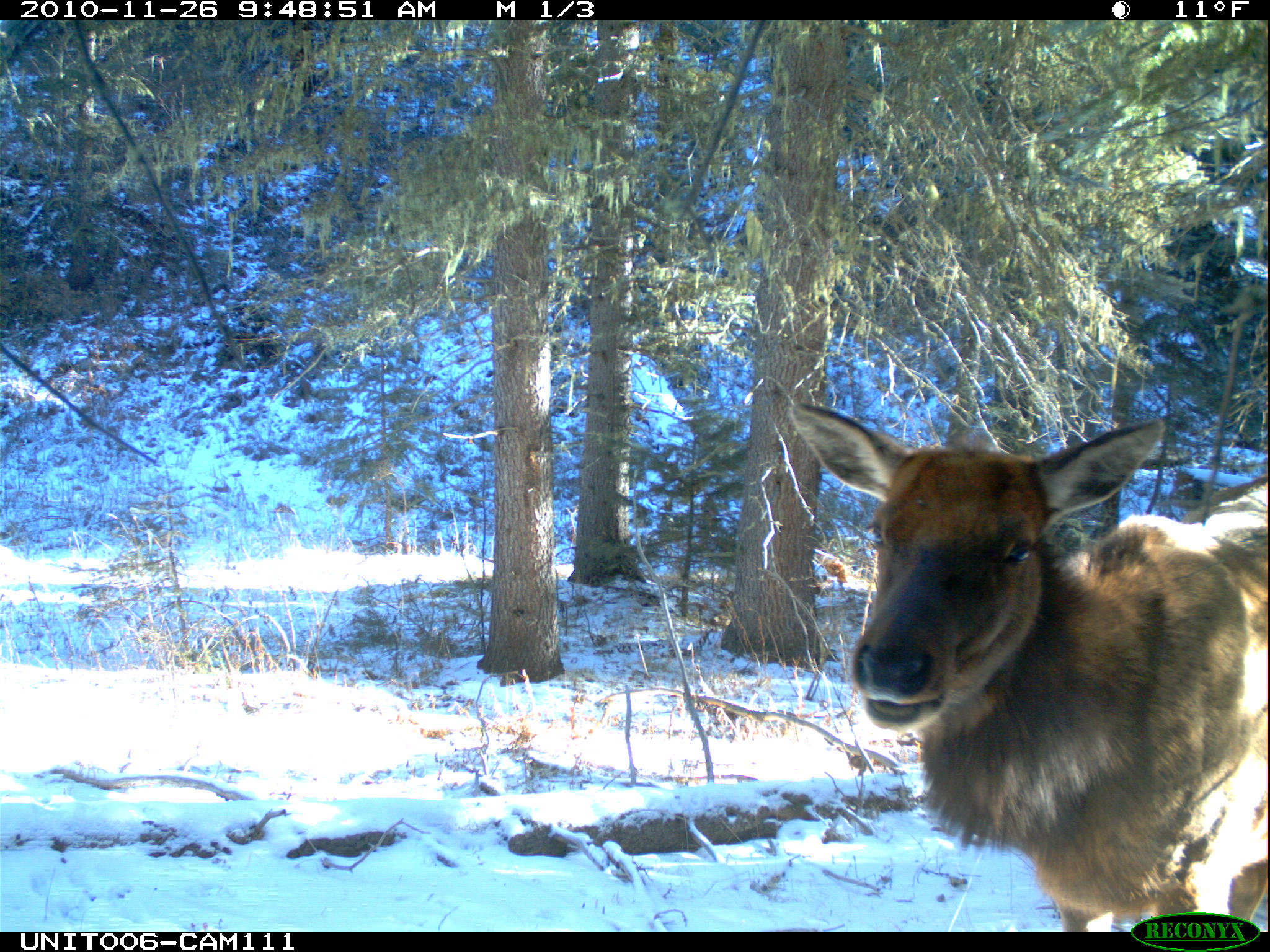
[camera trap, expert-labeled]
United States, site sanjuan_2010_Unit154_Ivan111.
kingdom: Animalia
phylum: Chordata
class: Mammalia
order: Artiodactyla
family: Cervidae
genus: Cervus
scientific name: Cervus elaphus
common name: red deer